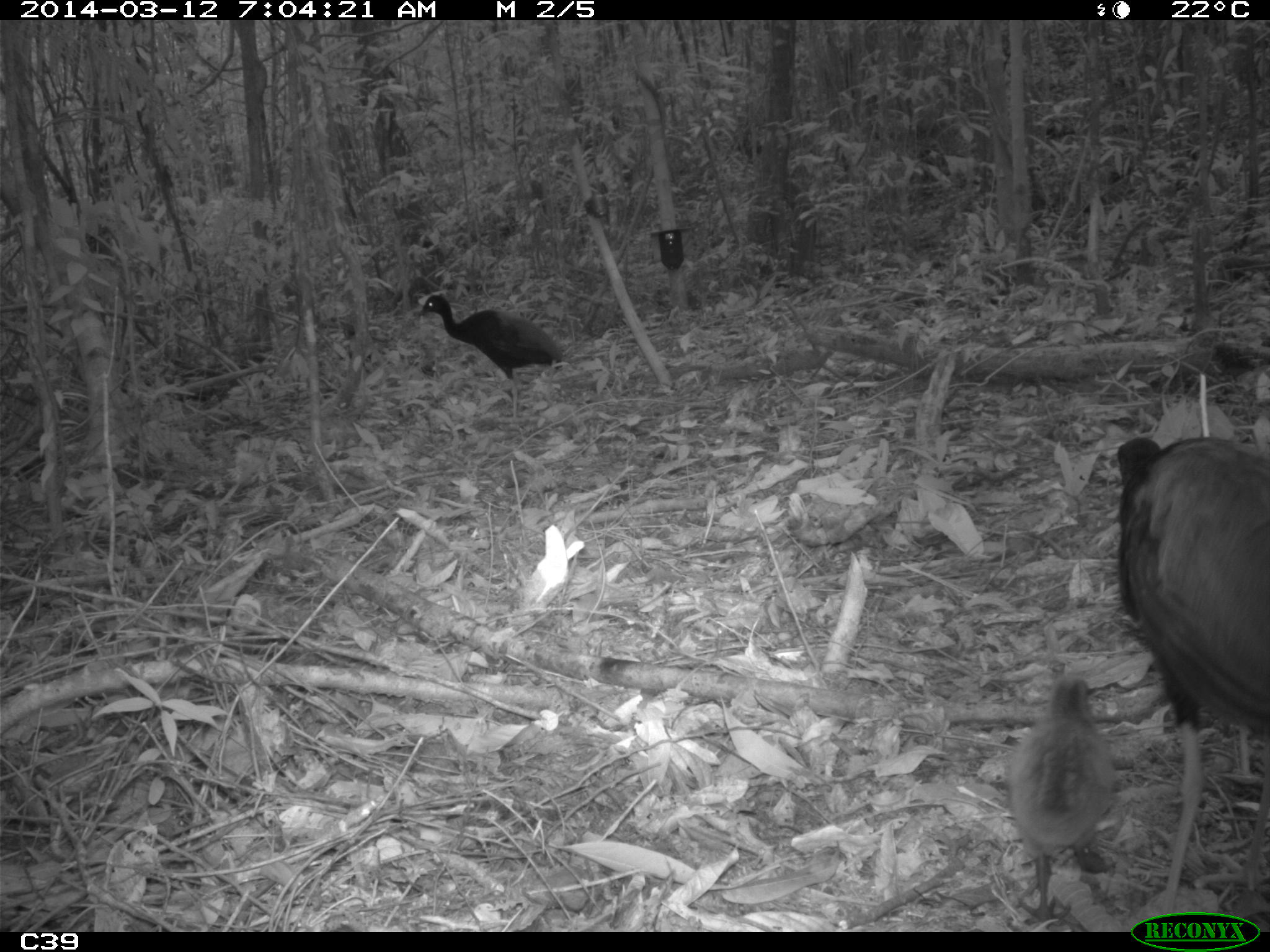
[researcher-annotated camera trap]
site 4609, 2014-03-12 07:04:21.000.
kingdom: Animalia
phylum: Chordata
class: Aves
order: Gruiformes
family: Psophiidae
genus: Psophia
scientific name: Psophia crepitans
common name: gray-winged trumpeter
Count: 8.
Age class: adult.